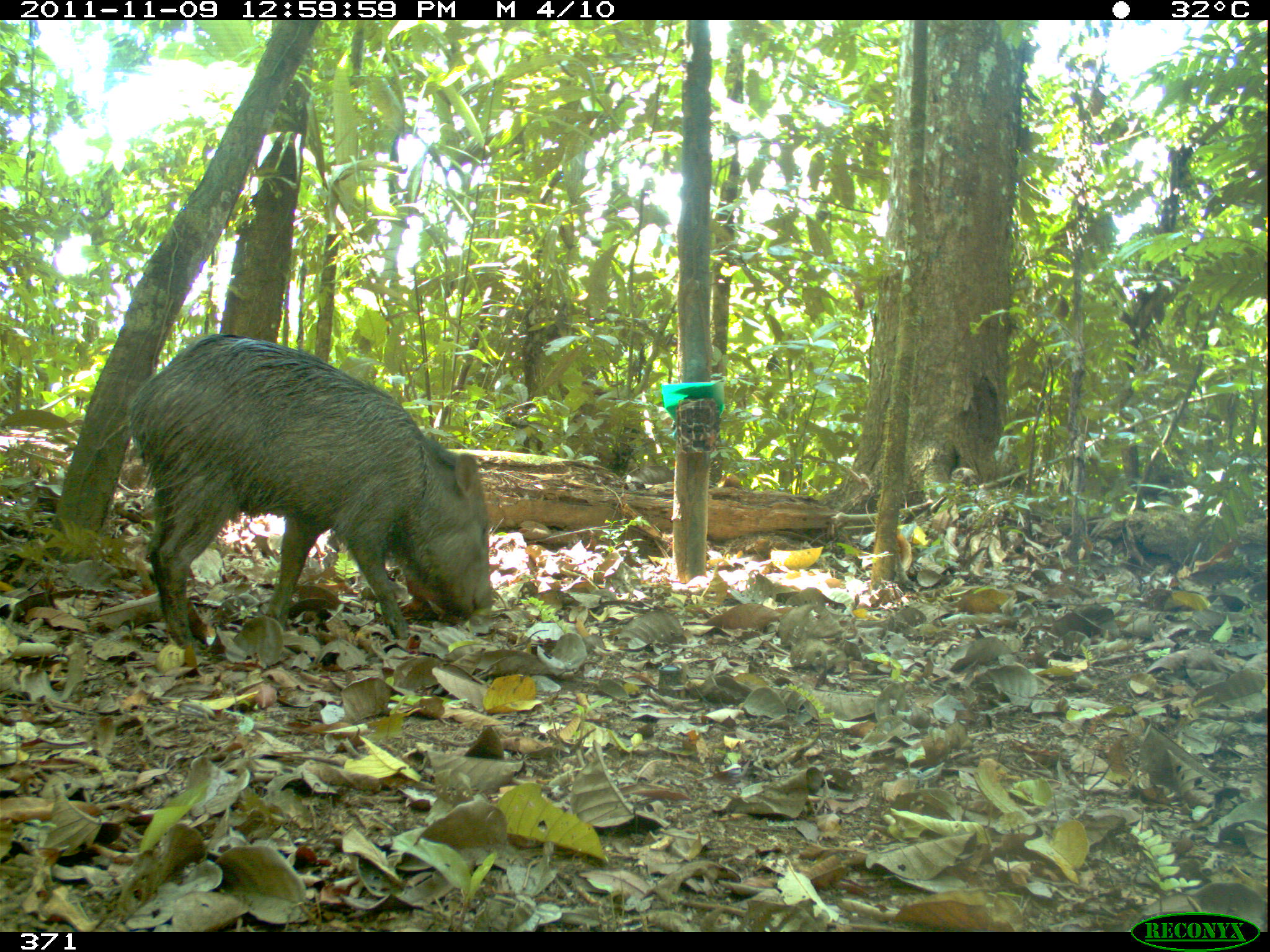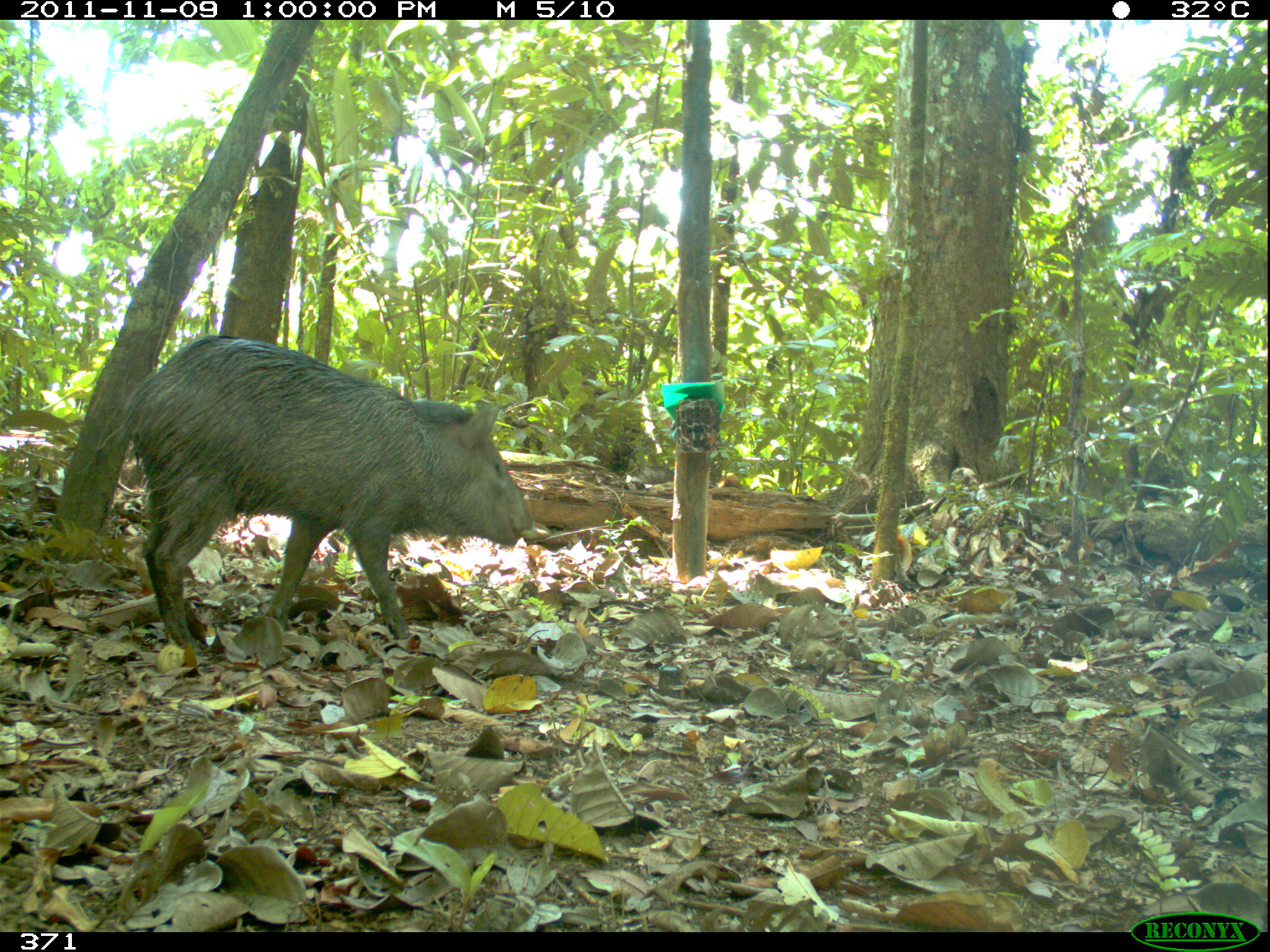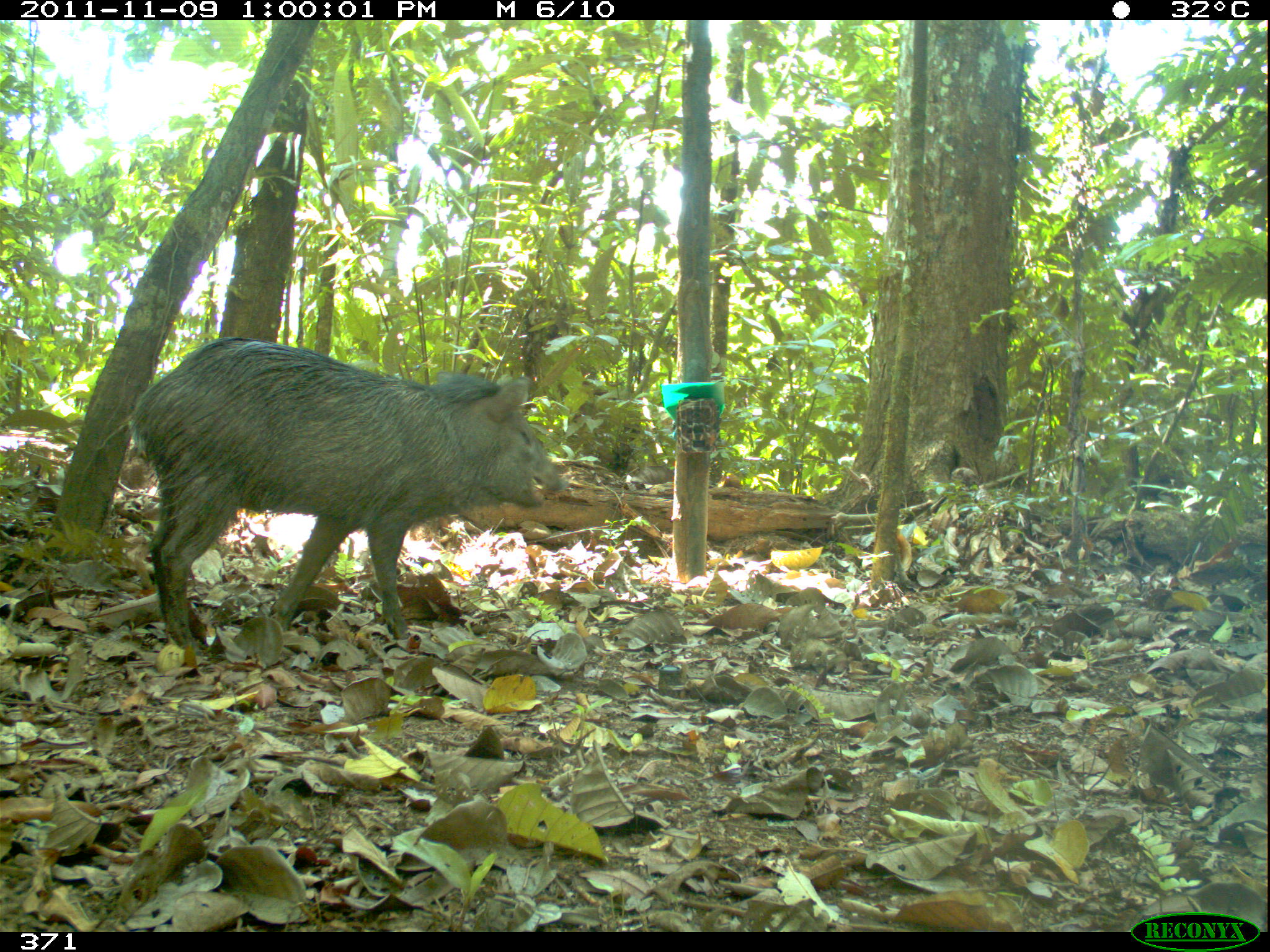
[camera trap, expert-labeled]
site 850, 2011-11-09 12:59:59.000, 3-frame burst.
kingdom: Animalia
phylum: Chordata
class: Mammalia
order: Artiodactyla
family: Tayassuidae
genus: Pecari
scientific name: Pecari tajacu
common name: collared peccary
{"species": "Pecari tajacu (collared peccary)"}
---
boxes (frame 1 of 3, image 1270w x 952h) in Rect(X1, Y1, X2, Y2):
pecari tajacu: Rect(127, 335, 494, 645)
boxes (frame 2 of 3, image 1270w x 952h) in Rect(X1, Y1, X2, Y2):
pecari tajacu: Rect(120, 336, 533, 652)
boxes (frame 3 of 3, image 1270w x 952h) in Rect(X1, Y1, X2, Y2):
pecari tajacu: Rect(127, 337, 561, 647)